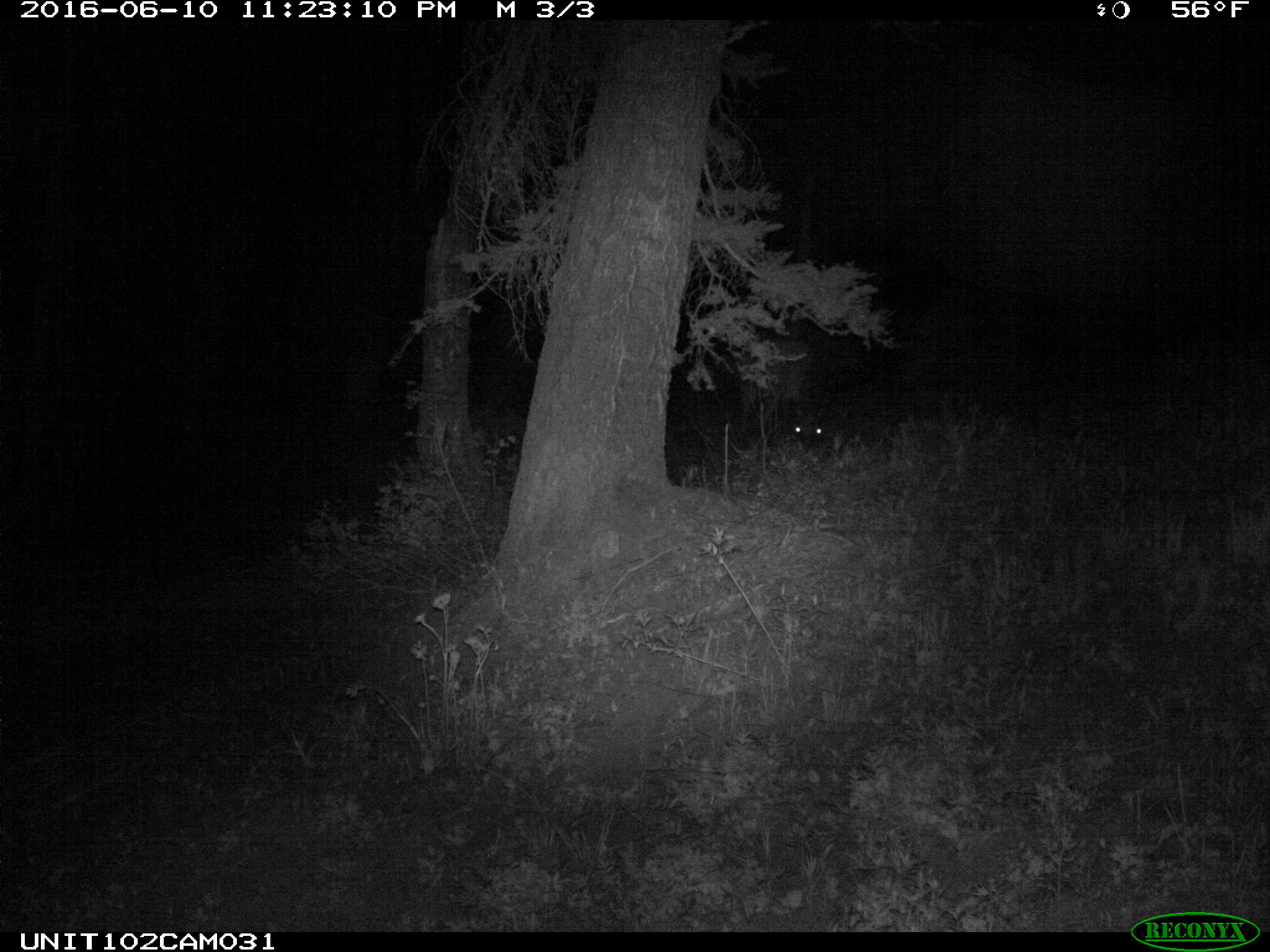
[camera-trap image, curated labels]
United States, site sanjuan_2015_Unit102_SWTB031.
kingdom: Animalia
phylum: Chordata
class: Mammalia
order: Artiodactyla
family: Cervidae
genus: Cervus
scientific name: Cervus elaphus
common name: red deer